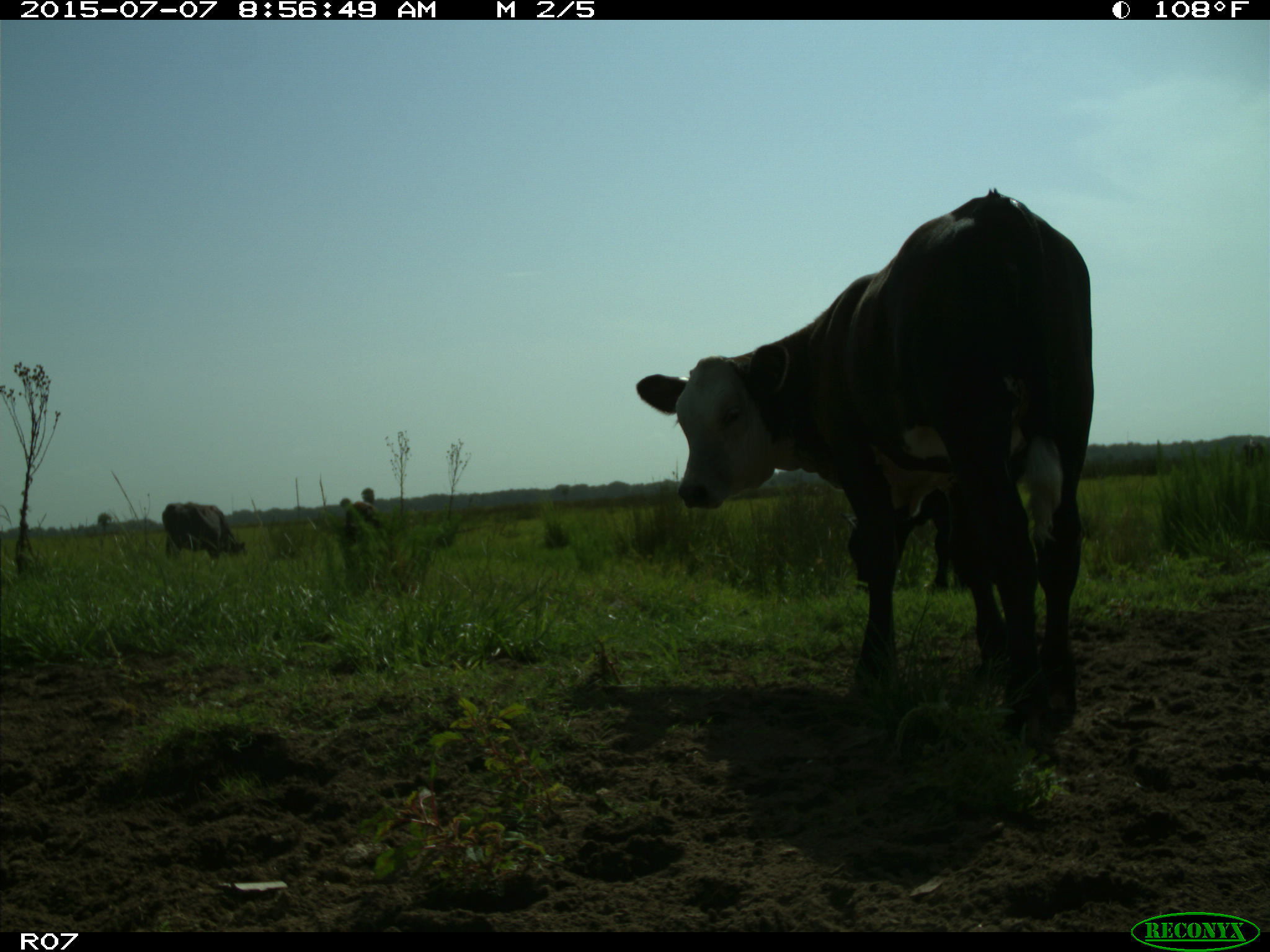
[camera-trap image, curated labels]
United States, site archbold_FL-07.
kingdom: Animalia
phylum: Chordata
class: Mammalia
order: Artiodactyla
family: Bovidae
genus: Bos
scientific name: Bos taurus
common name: domestic cow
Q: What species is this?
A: Bos taurus (domestic cow).